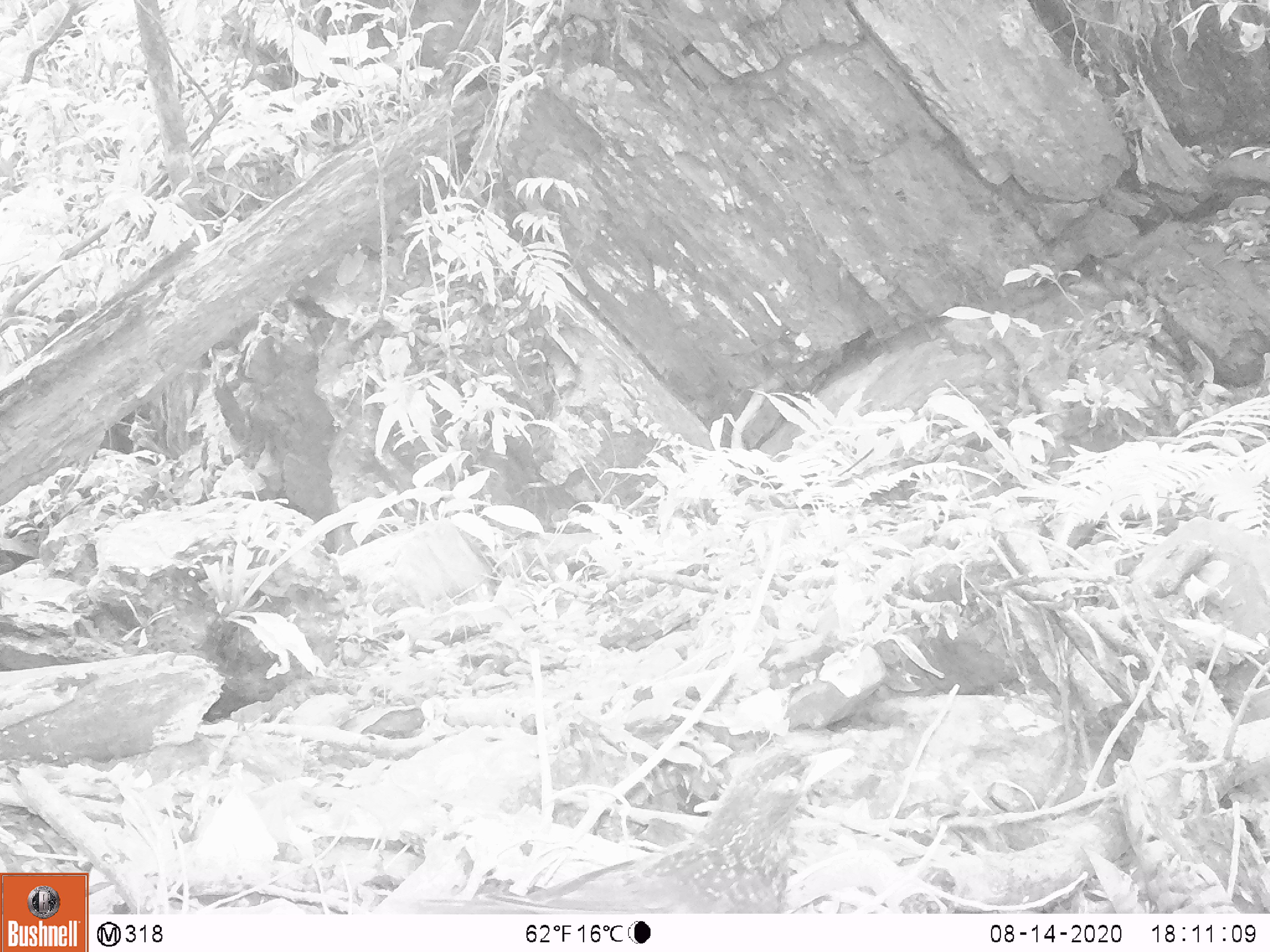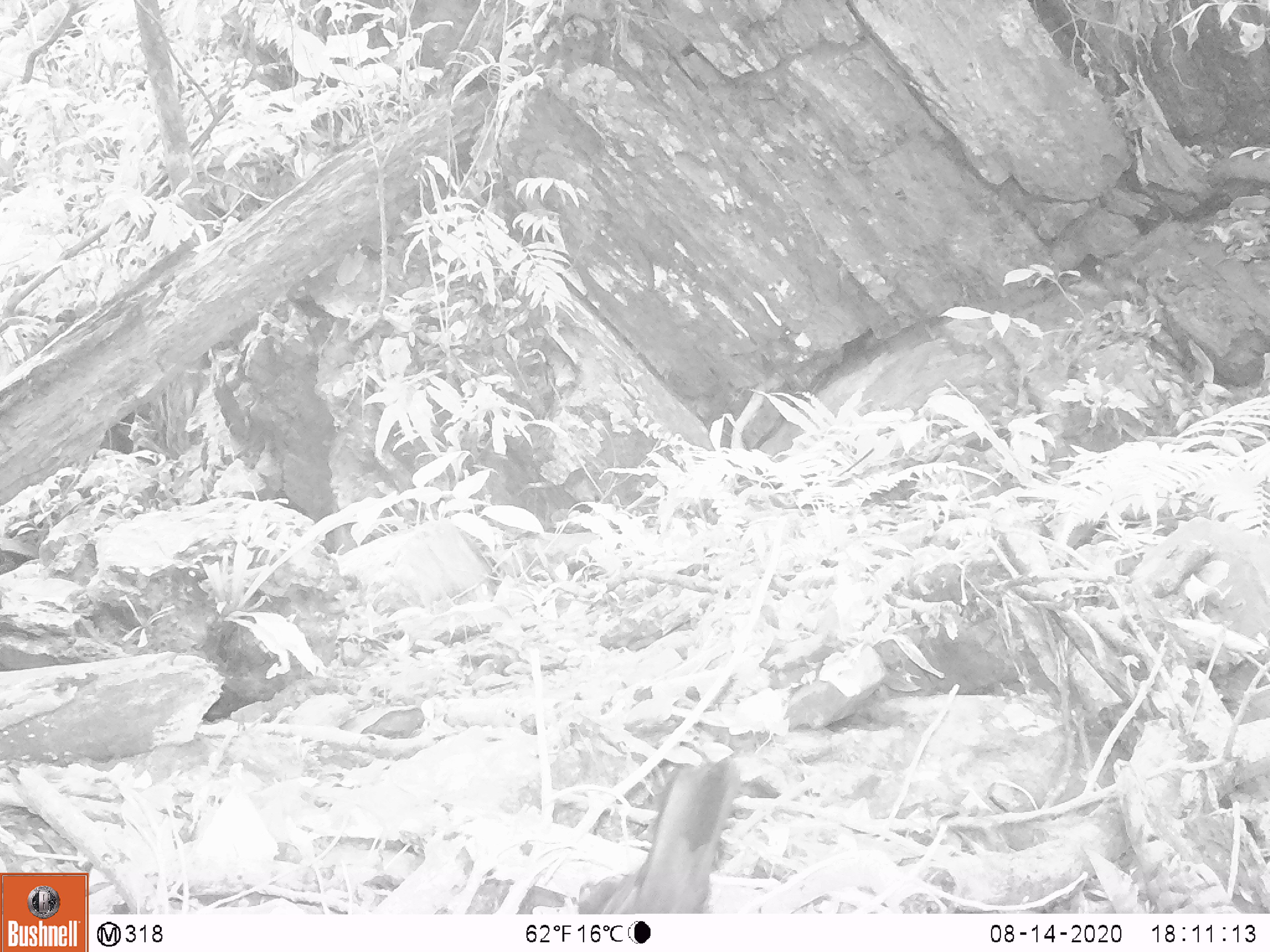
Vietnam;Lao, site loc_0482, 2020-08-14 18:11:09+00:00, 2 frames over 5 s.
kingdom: Animalia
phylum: Chordata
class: Aves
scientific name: Aves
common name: bird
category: unidentified bird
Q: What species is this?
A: Unidentified bird (bird) (Aves).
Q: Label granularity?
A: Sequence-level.